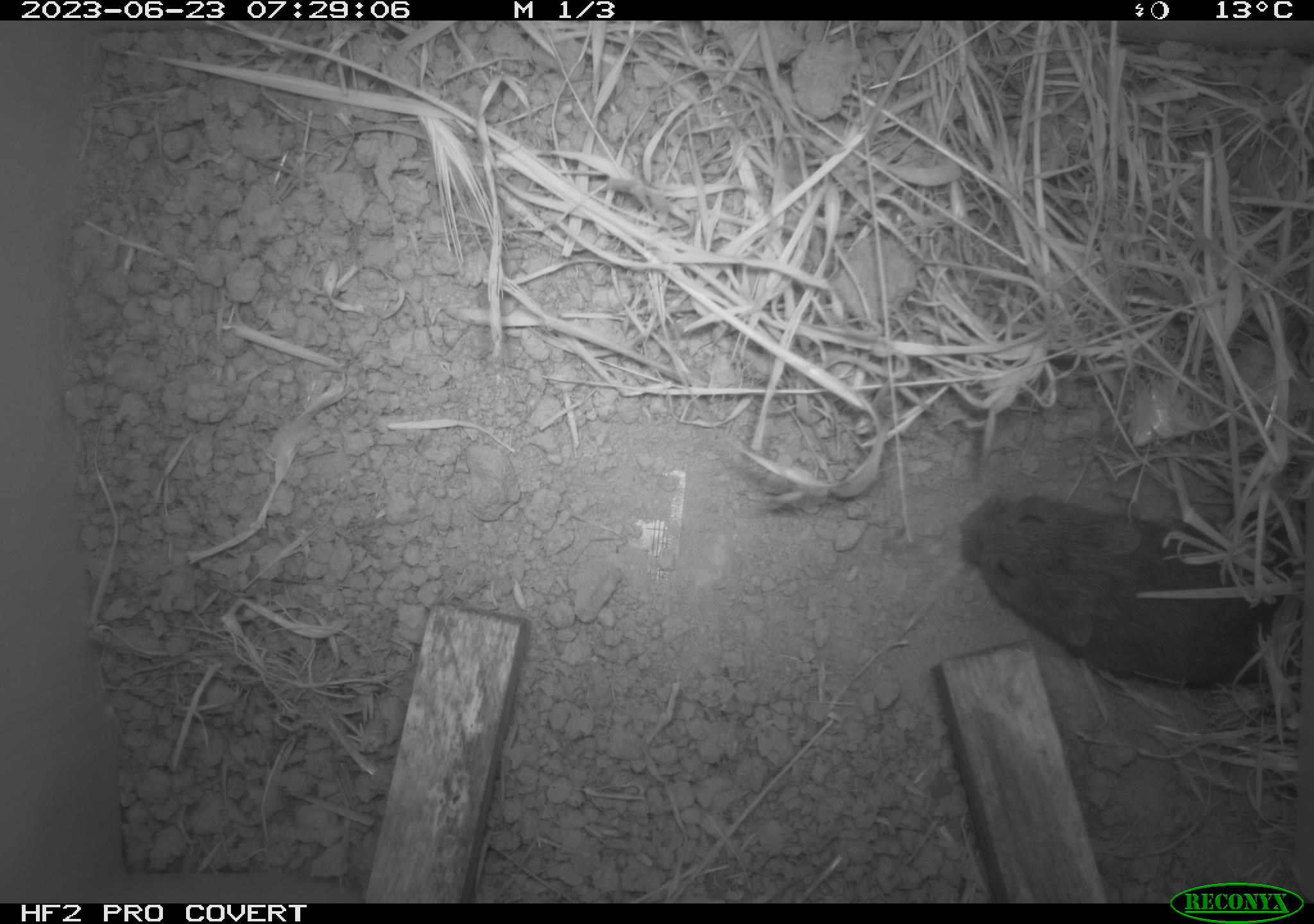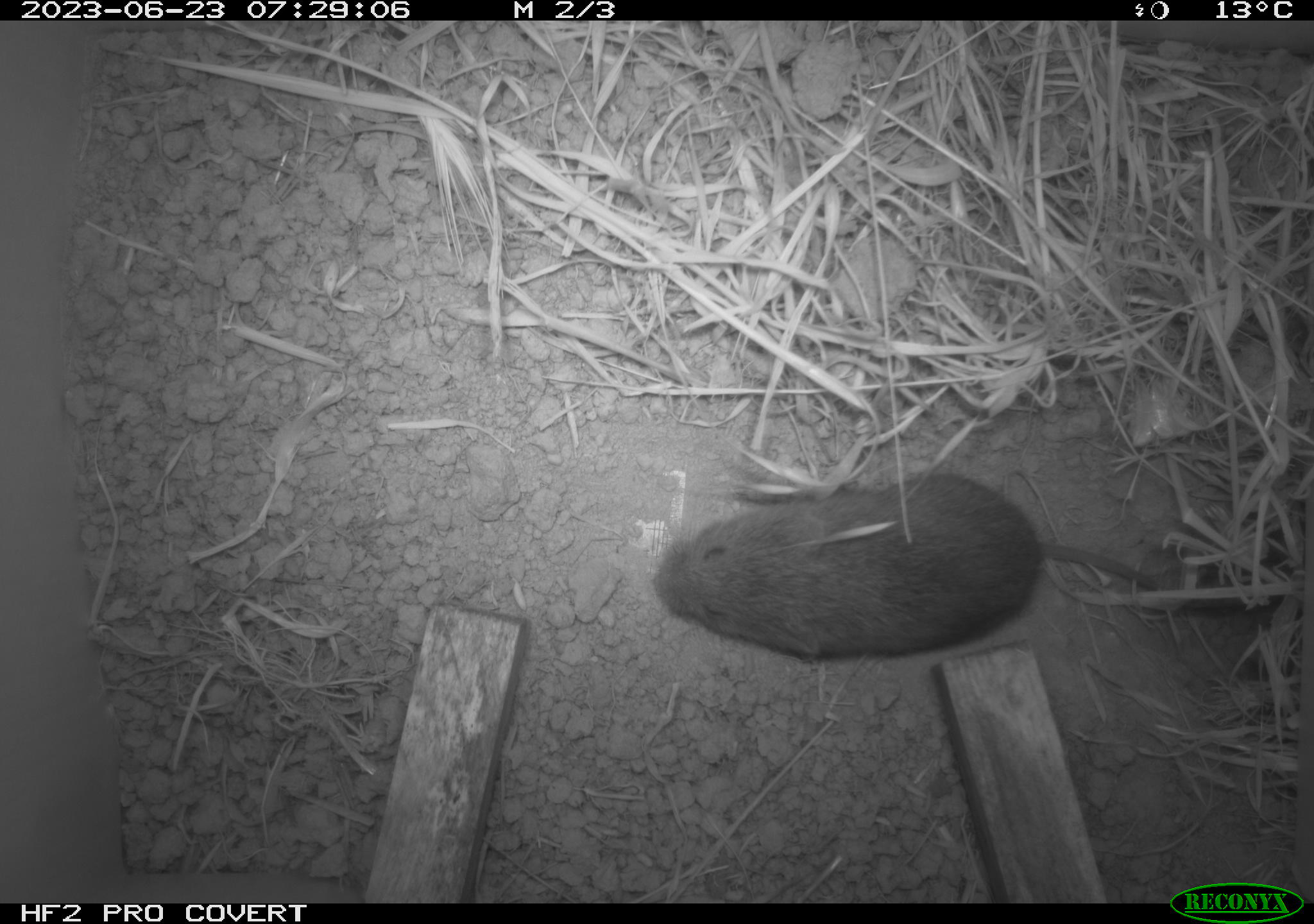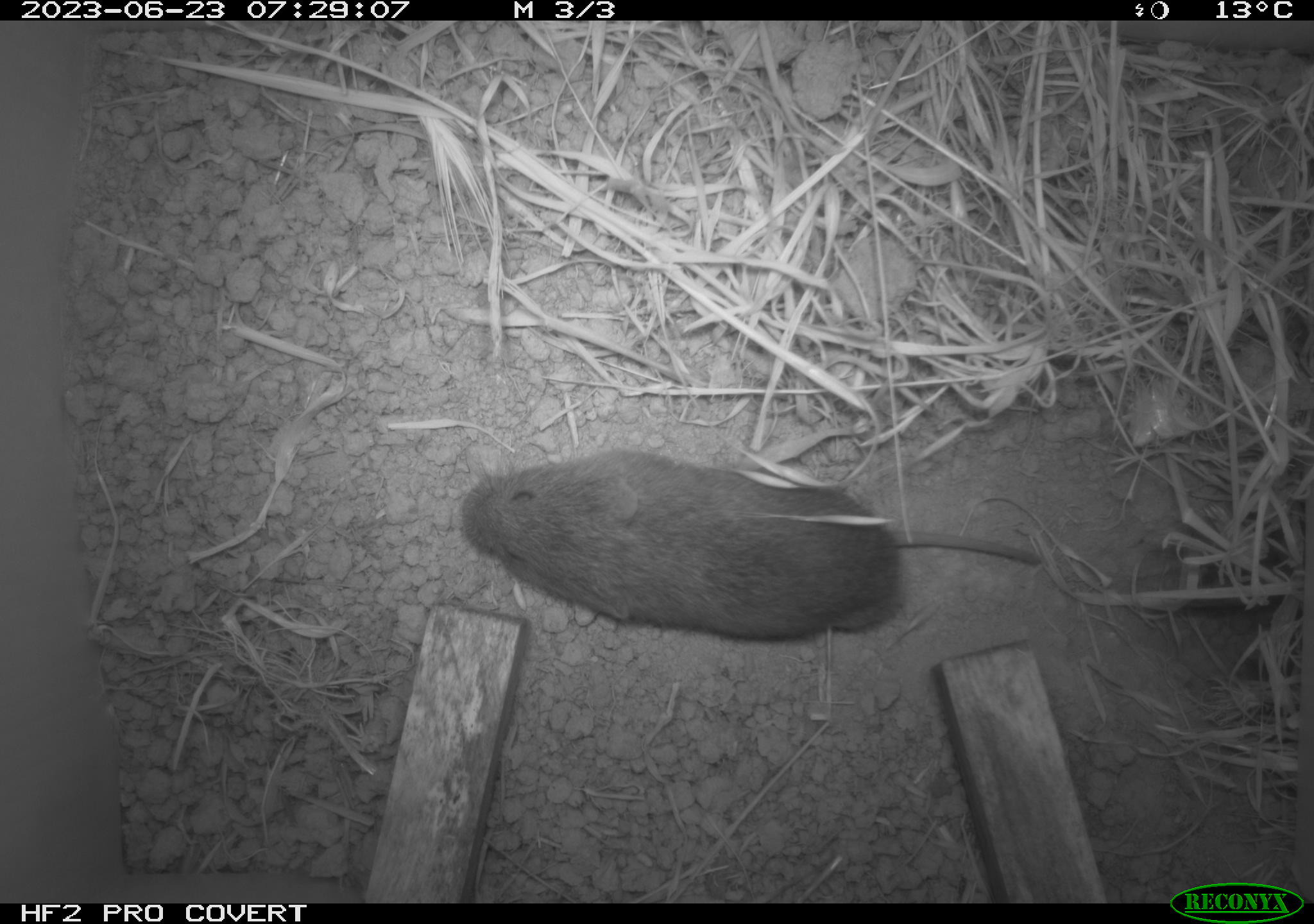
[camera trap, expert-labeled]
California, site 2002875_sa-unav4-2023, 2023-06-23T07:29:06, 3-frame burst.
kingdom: Animalia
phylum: Chordata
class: Mammalia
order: Rodentia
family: Cricetidae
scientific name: Arvicolinae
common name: voles, lemmings, and muskrats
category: arvicolinae subfamily